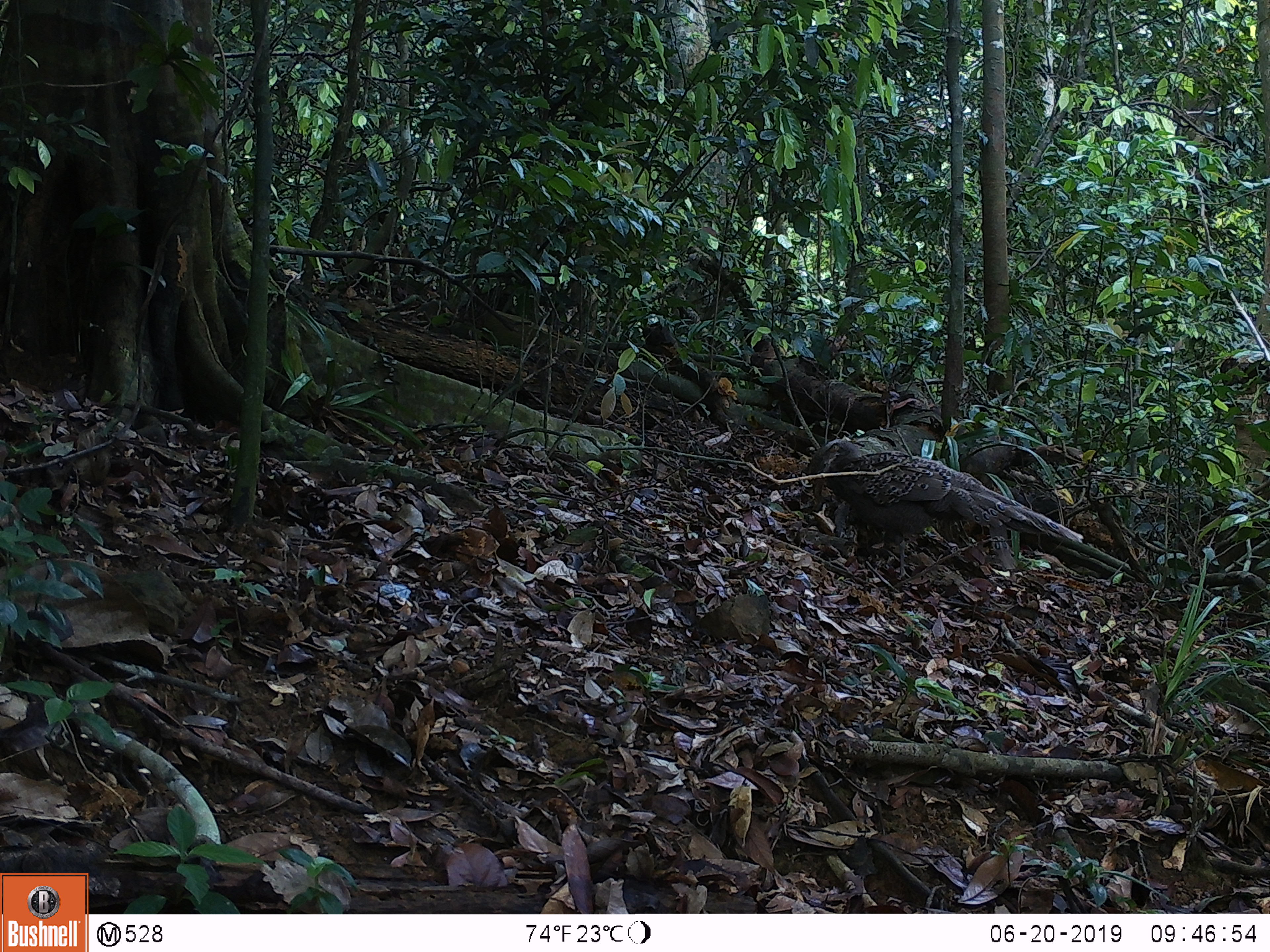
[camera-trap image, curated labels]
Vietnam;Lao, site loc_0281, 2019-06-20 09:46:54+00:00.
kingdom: Animalia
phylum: Chordata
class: Aves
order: Galliformes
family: Phasianidae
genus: Polyplectron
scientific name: Polyplectron bicalcaratum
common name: gray peacock-pheasant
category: grey peacock pheasant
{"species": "grey peacock pheasant (gray peacock-pheasant) (Polyplectron bicalcaratum)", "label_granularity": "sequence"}